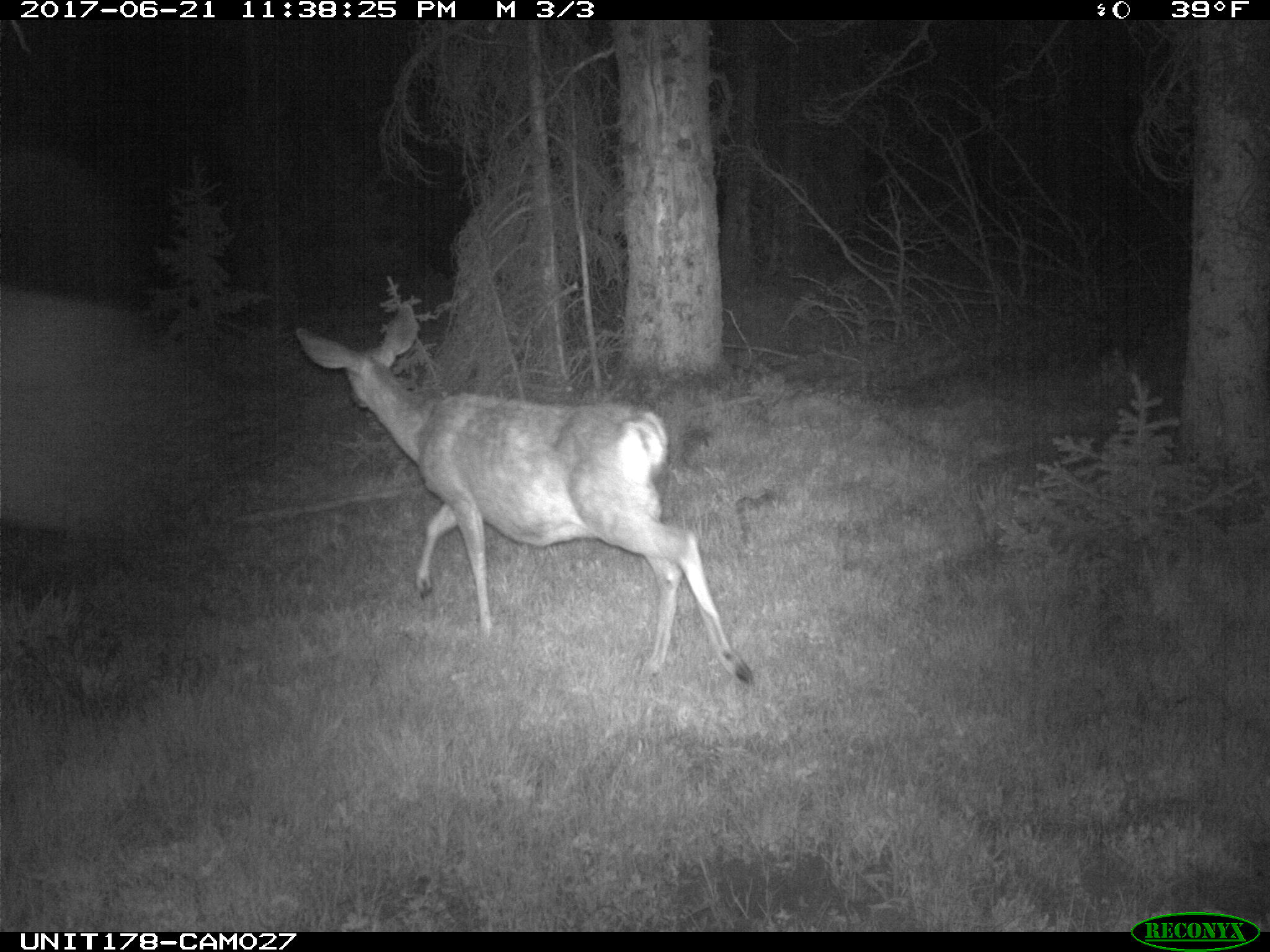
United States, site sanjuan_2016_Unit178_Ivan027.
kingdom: Animalia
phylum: Chordata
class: Mammalia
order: Artiodactyla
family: Cervidae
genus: Odocoileus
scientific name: Odocoileus hemionus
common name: mule deer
Odocoileus hemionus (mule deer).